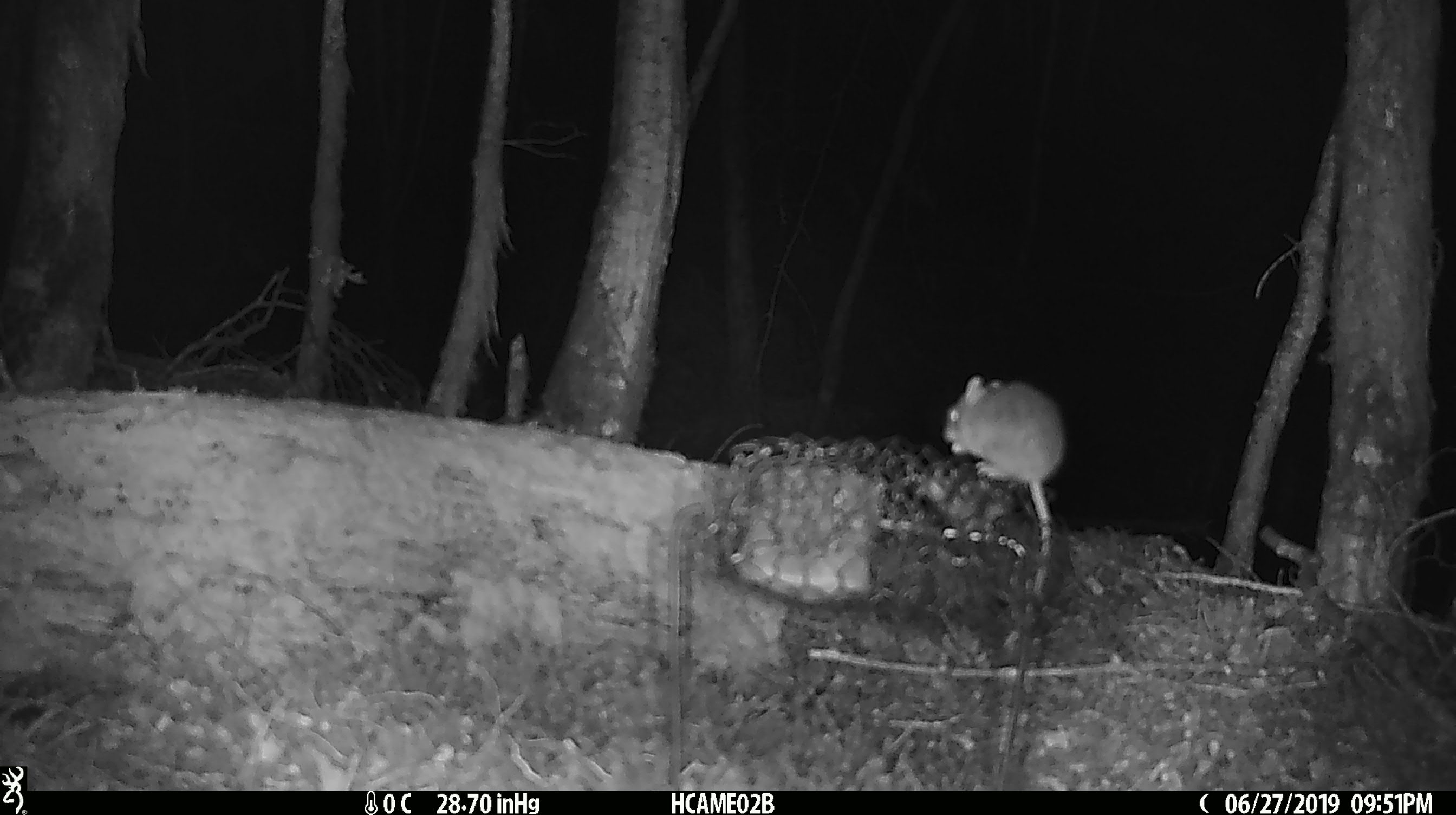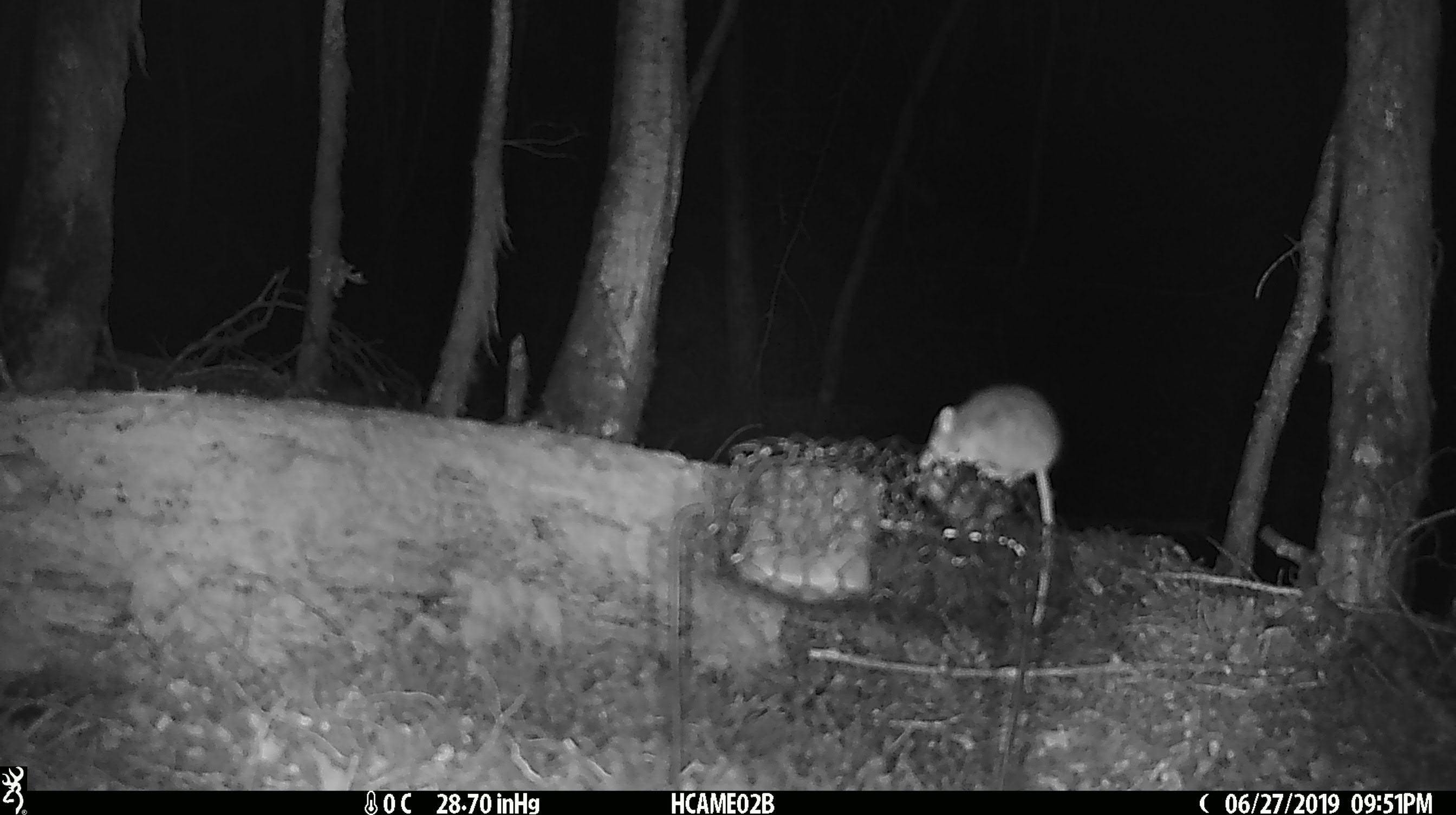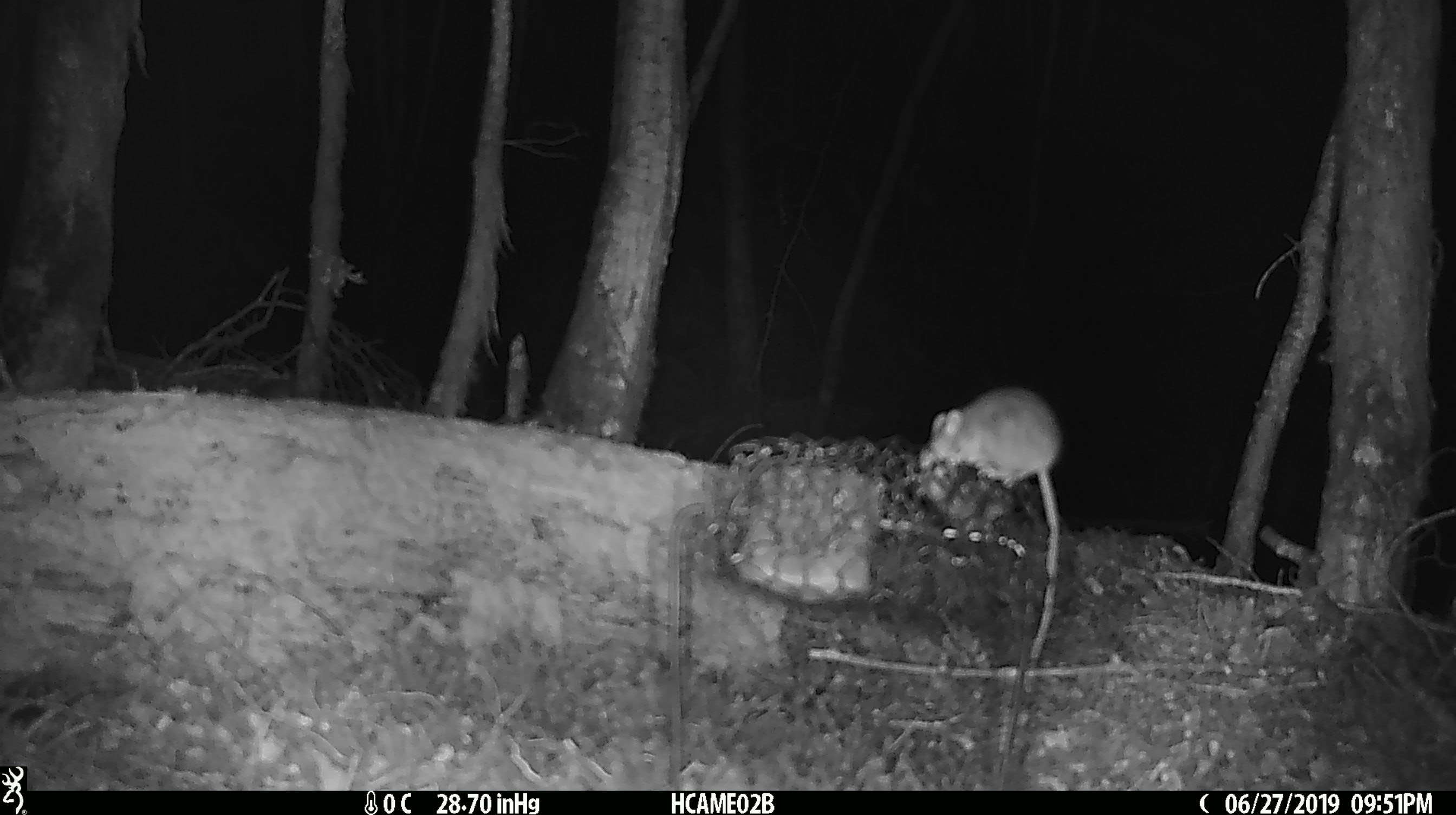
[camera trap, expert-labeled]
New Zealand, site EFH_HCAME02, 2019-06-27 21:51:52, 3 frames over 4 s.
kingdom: Animalia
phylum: Chordata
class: Mammalia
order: Rodentia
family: Muridae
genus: Mus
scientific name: Mus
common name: mouse